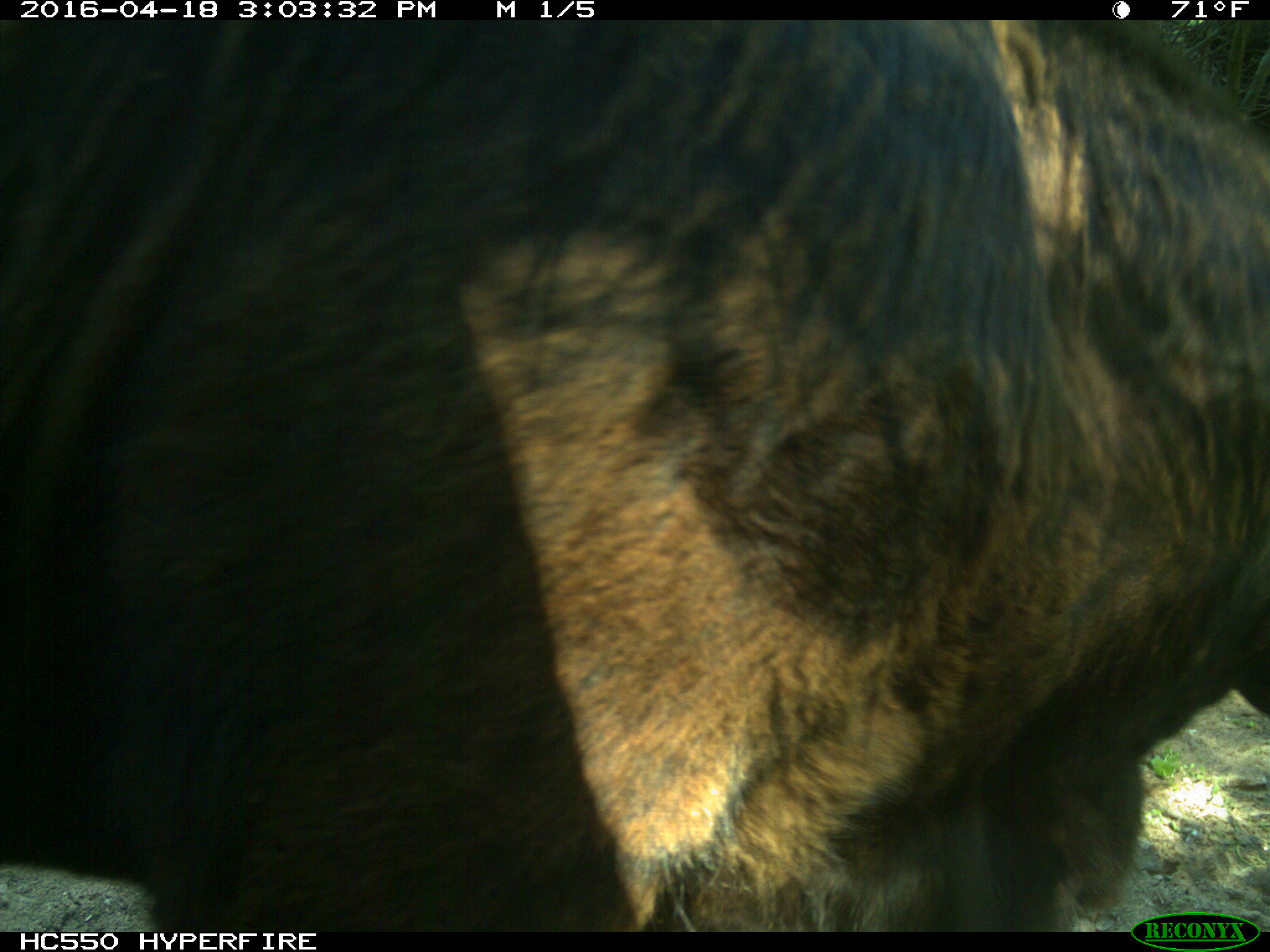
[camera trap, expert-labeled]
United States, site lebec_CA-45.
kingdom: Animalia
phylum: Chordata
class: Mammalia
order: Artiodactyla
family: Bovidae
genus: Bos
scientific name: Bos taurus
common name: domestic cow